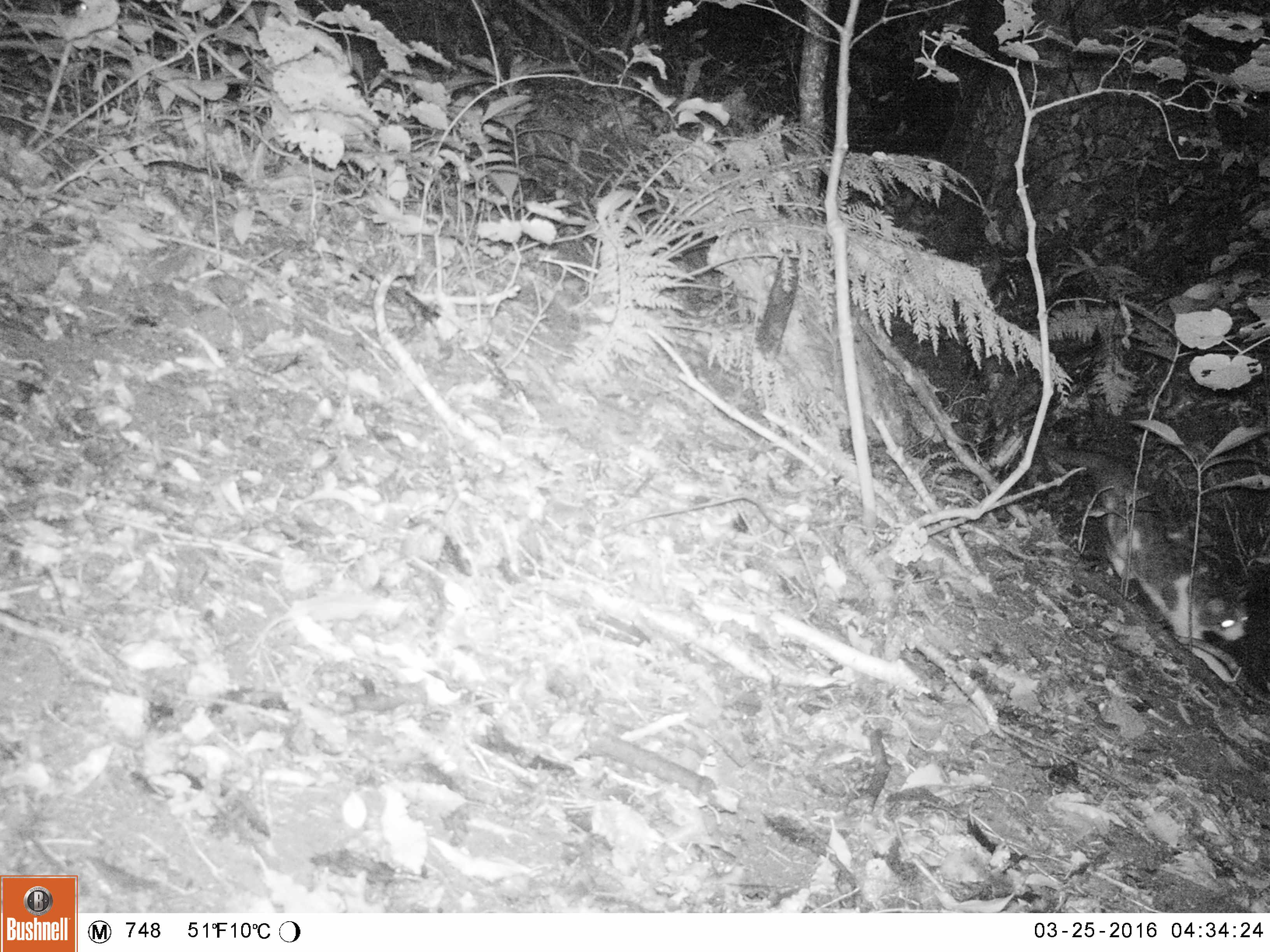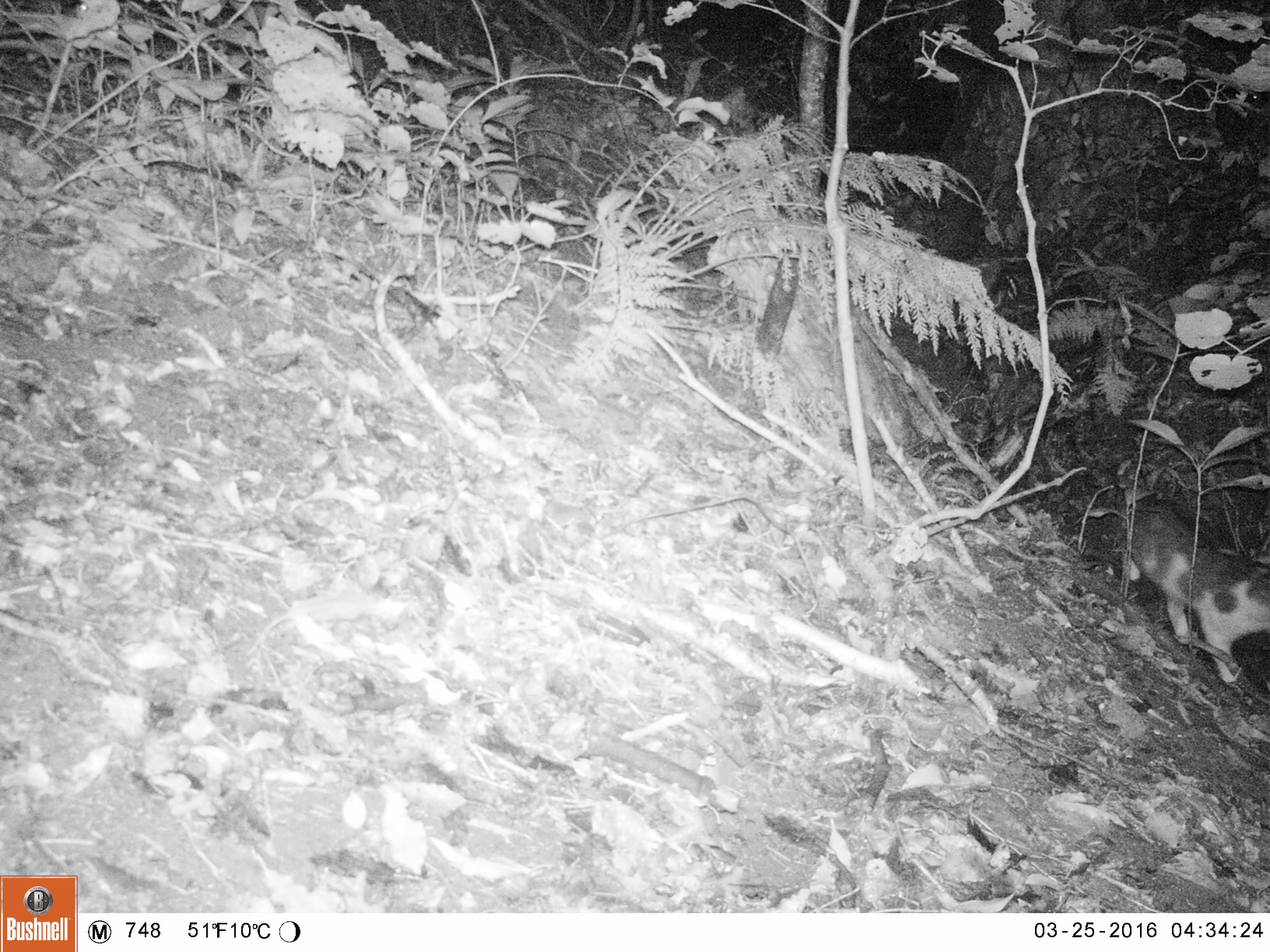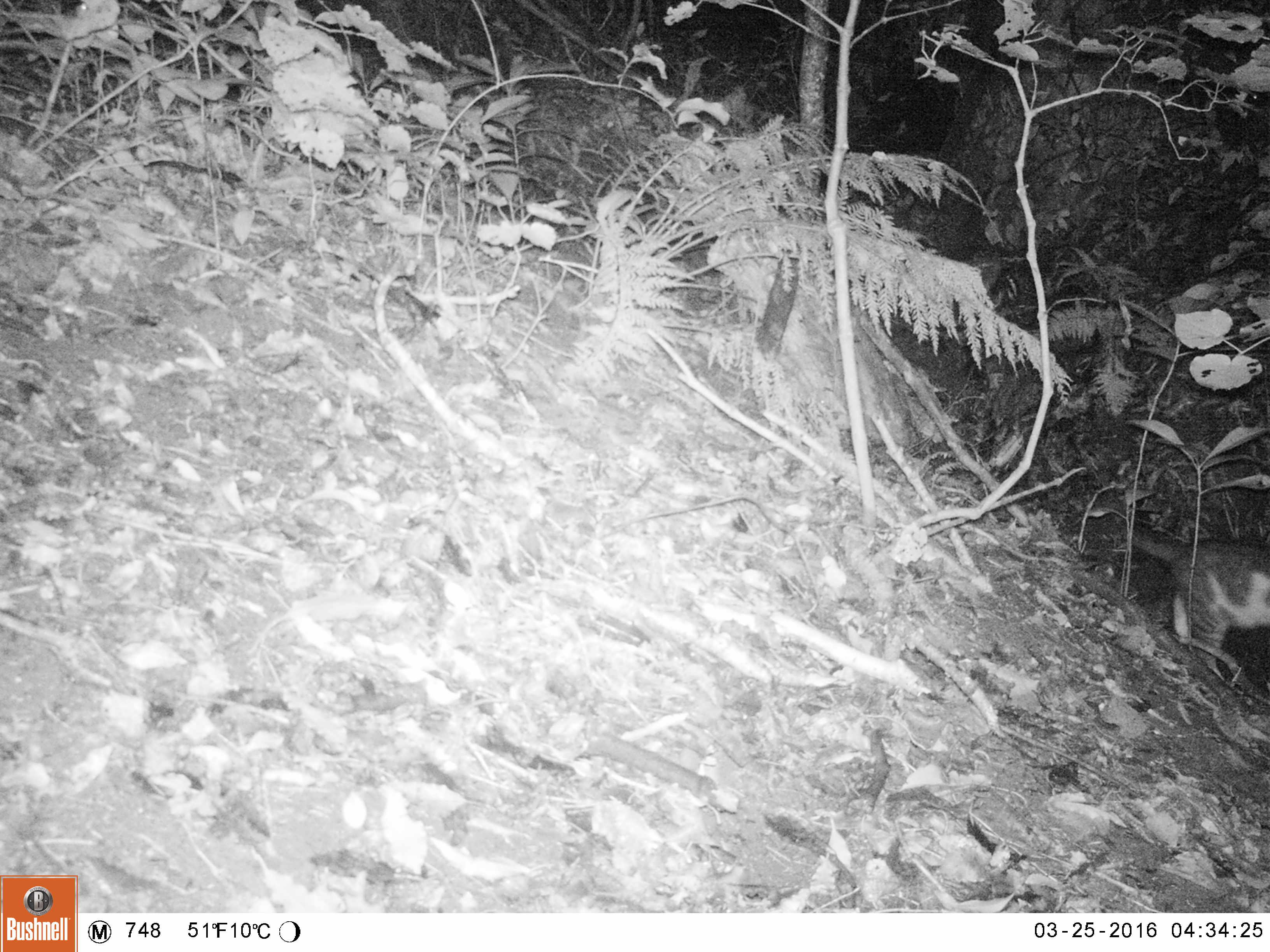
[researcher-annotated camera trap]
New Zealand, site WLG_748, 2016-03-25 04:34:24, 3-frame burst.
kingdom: Animalia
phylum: Chordata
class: Mammalia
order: Carnivora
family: Felidae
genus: Felis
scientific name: Felis catus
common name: domestic cat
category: cat